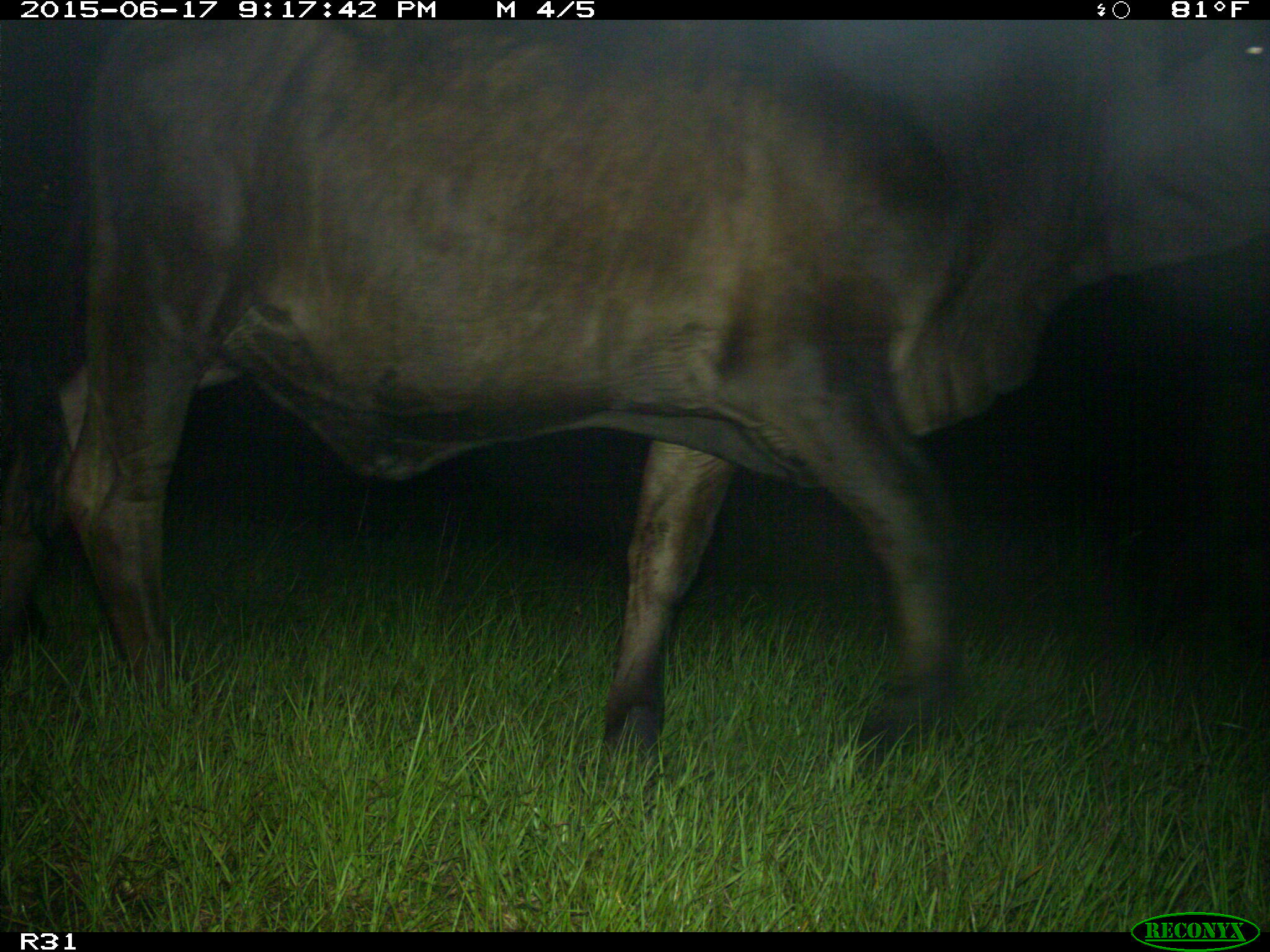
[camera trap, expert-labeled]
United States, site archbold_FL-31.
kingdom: Animalia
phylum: Chordata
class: Mammalia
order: Artiodactyla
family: Bovidae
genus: Bos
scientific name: Bos taurus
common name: domestic cow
Bos taurus (domestic cow).